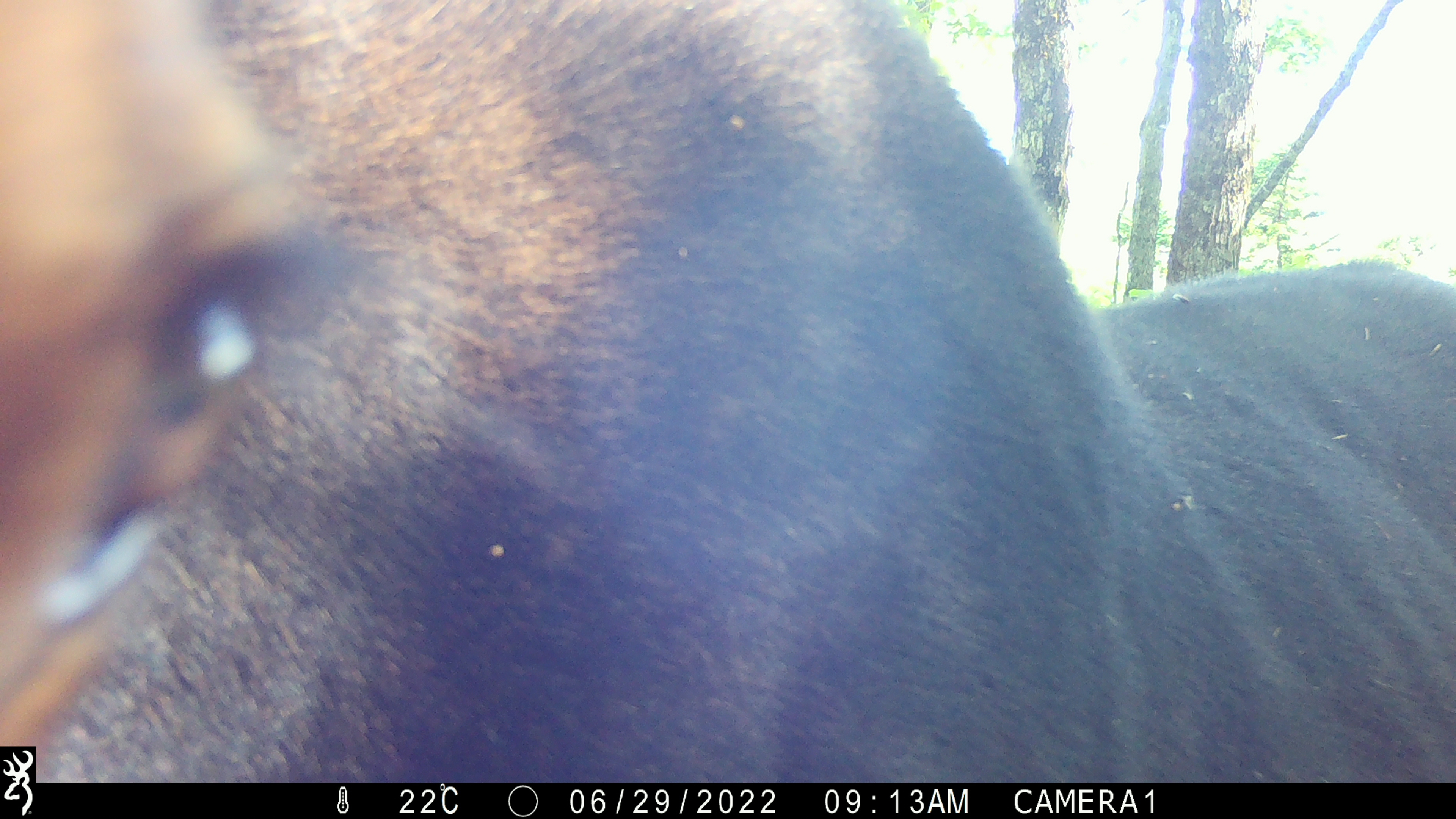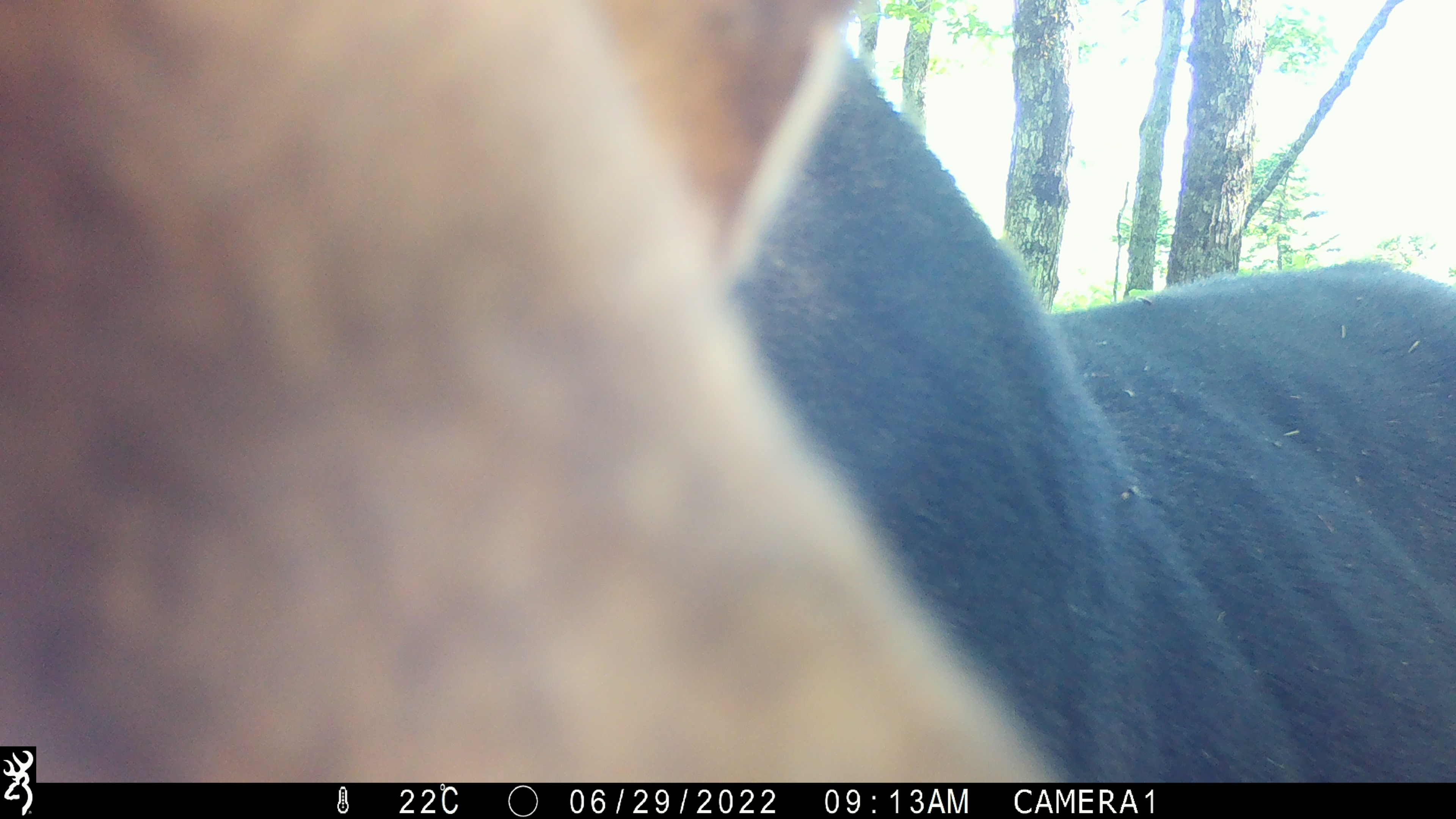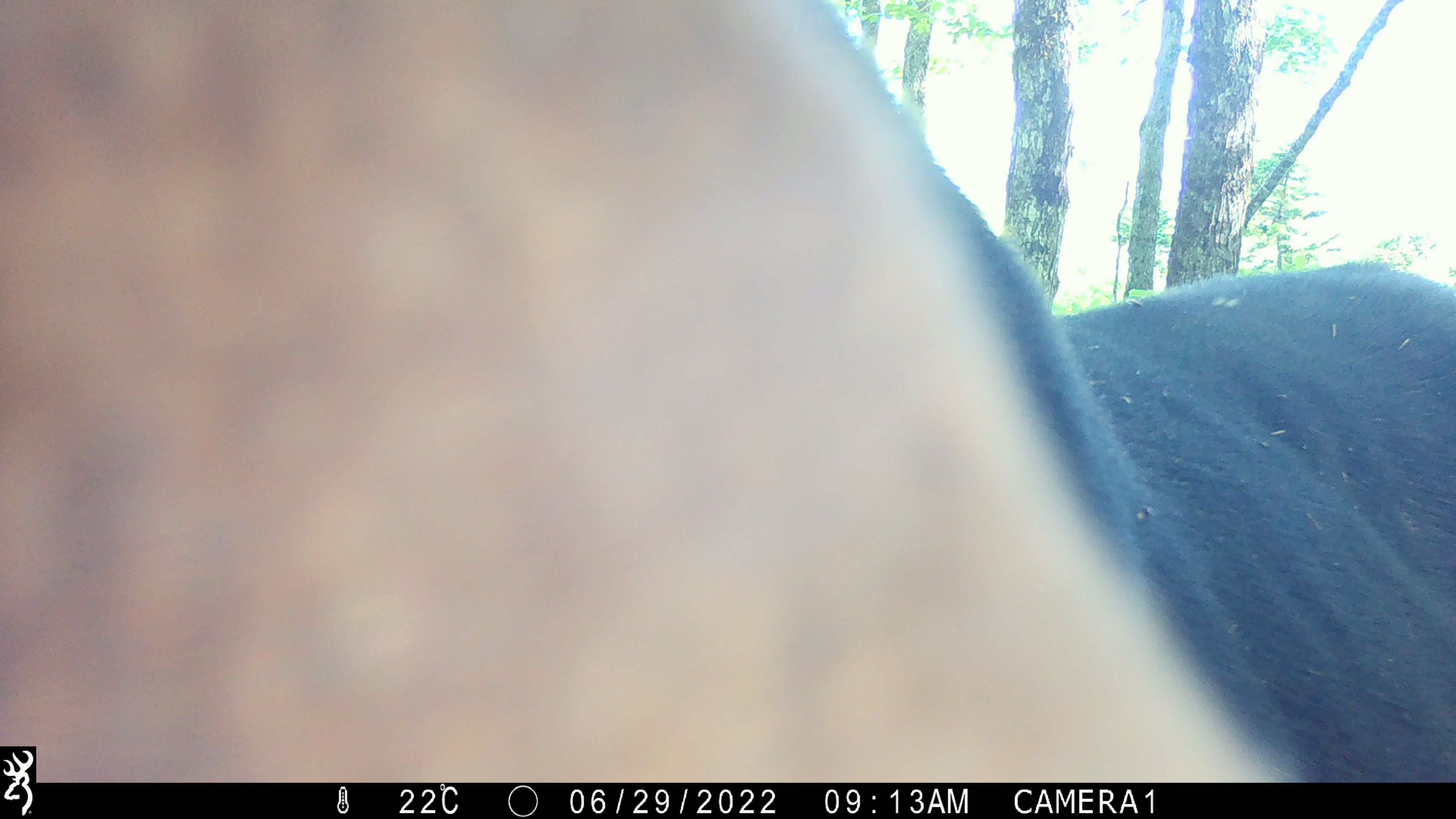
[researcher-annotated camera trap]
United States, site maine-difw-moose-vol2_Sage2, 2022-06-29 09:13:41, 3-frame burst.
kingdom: Animalia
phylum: Chordata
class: Mammalia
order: Artiodactyla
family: Cervidae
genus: Alces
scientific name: Alces alces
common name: moose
Moose (Alces alces).